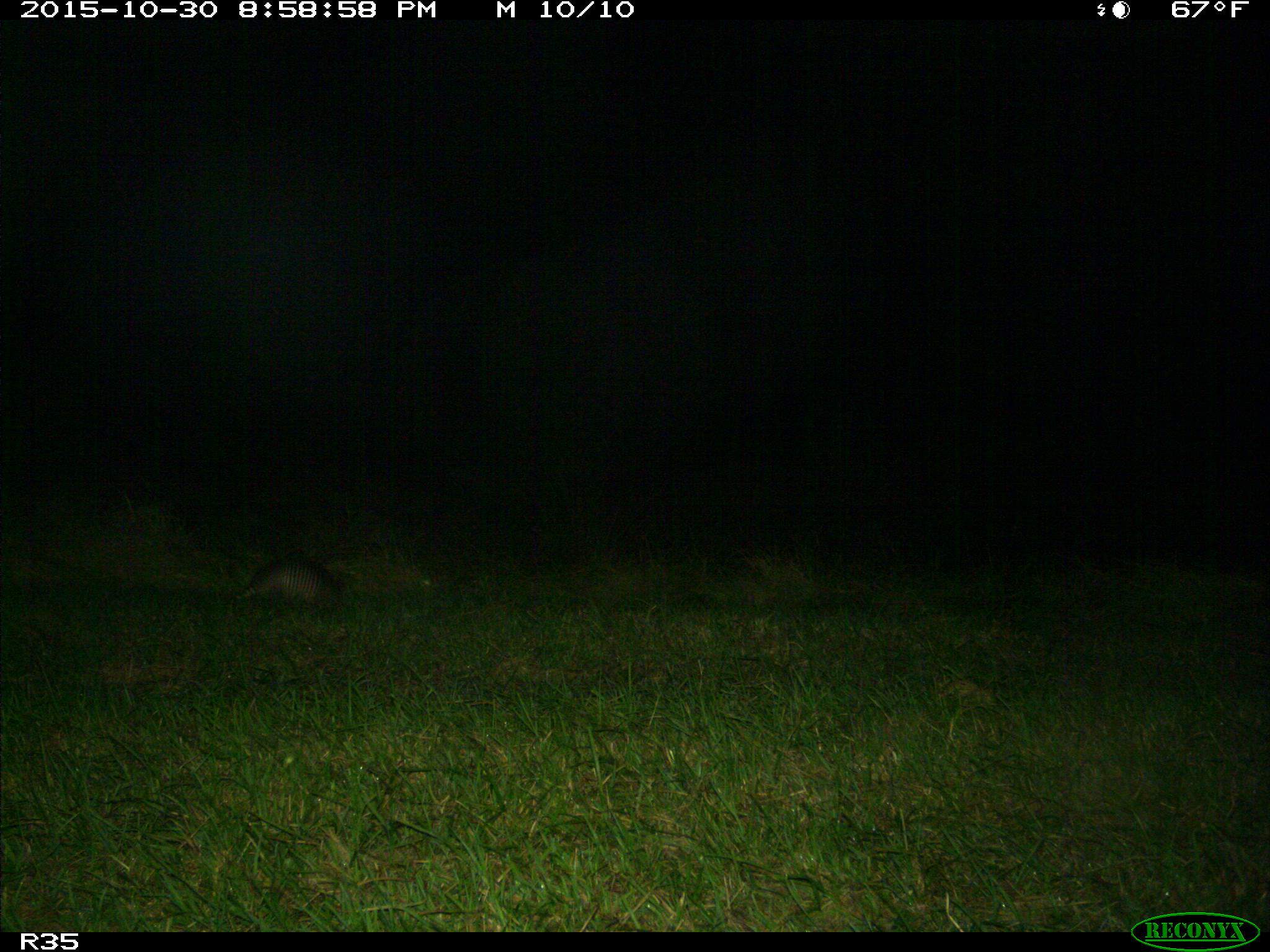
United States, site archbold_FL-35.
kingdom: Animalia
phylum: Chordata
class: Mammalia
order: Cingulata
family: Dasypodidae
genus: Dasypus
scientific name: Dasypus novemcinctus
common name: nine-banded armadillo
Dasypus novemcinctus (nine-banded armadillo).